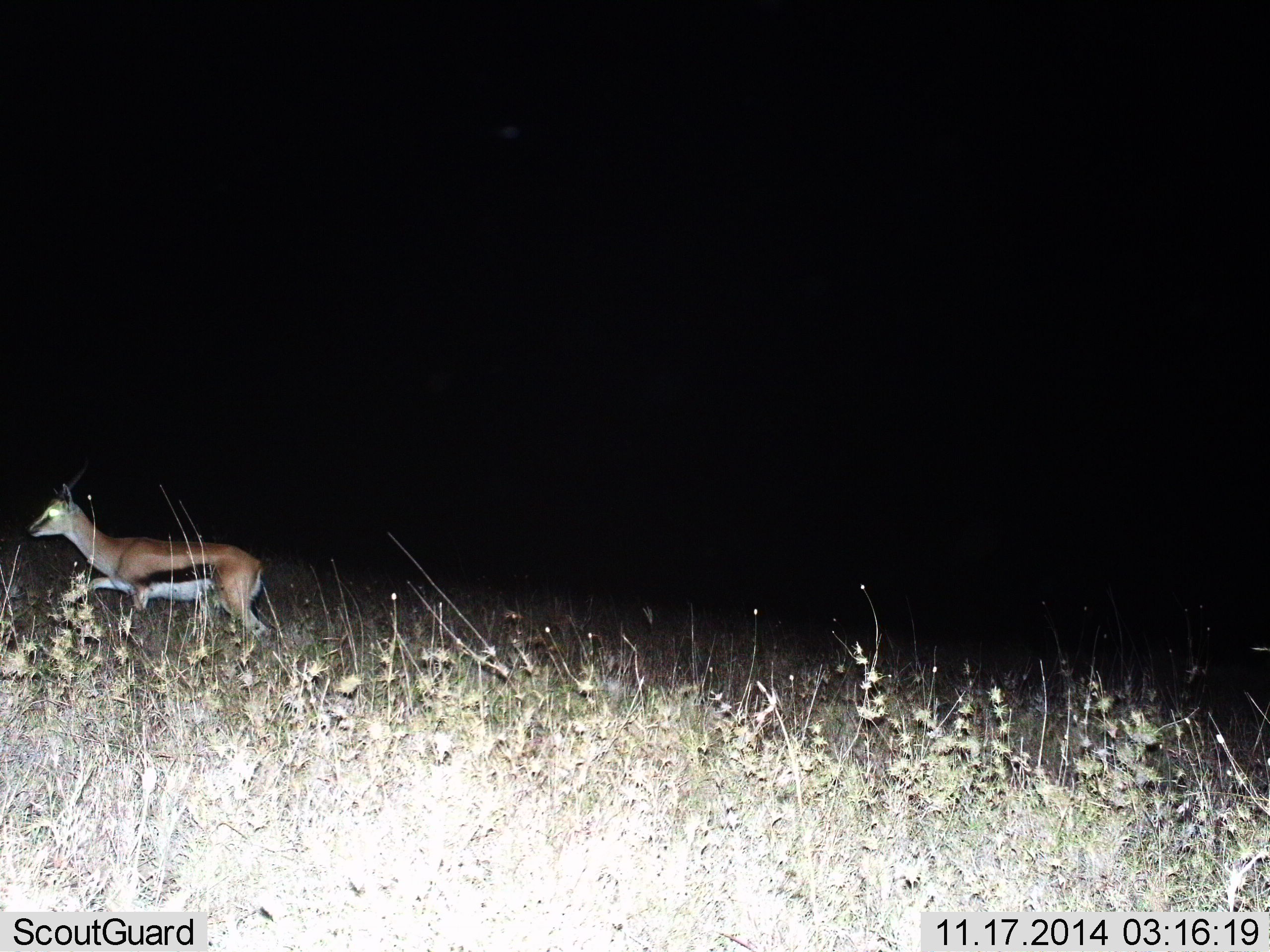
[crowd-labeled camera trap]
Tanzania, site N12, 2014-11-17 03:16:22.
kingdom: Animalia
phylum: Chordata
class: Mammalia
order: Artiodactyla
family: Bovidae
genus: Eudorcas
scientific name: Eudorcas thomsonii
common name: thomson's gazelle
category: gazellethomsons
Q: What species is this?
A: Gazellethomsons (thomson's gazelle) (Eudorcas thomsonii).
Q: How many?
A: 1.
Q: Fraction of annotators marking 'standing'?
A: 0%.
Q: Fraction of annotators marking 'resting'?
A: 0%.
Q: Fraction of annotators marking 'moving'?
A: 100%.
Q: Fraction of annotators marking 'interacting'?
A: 0%.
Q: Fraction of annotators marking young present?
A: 0%.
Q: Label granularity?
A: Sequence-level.